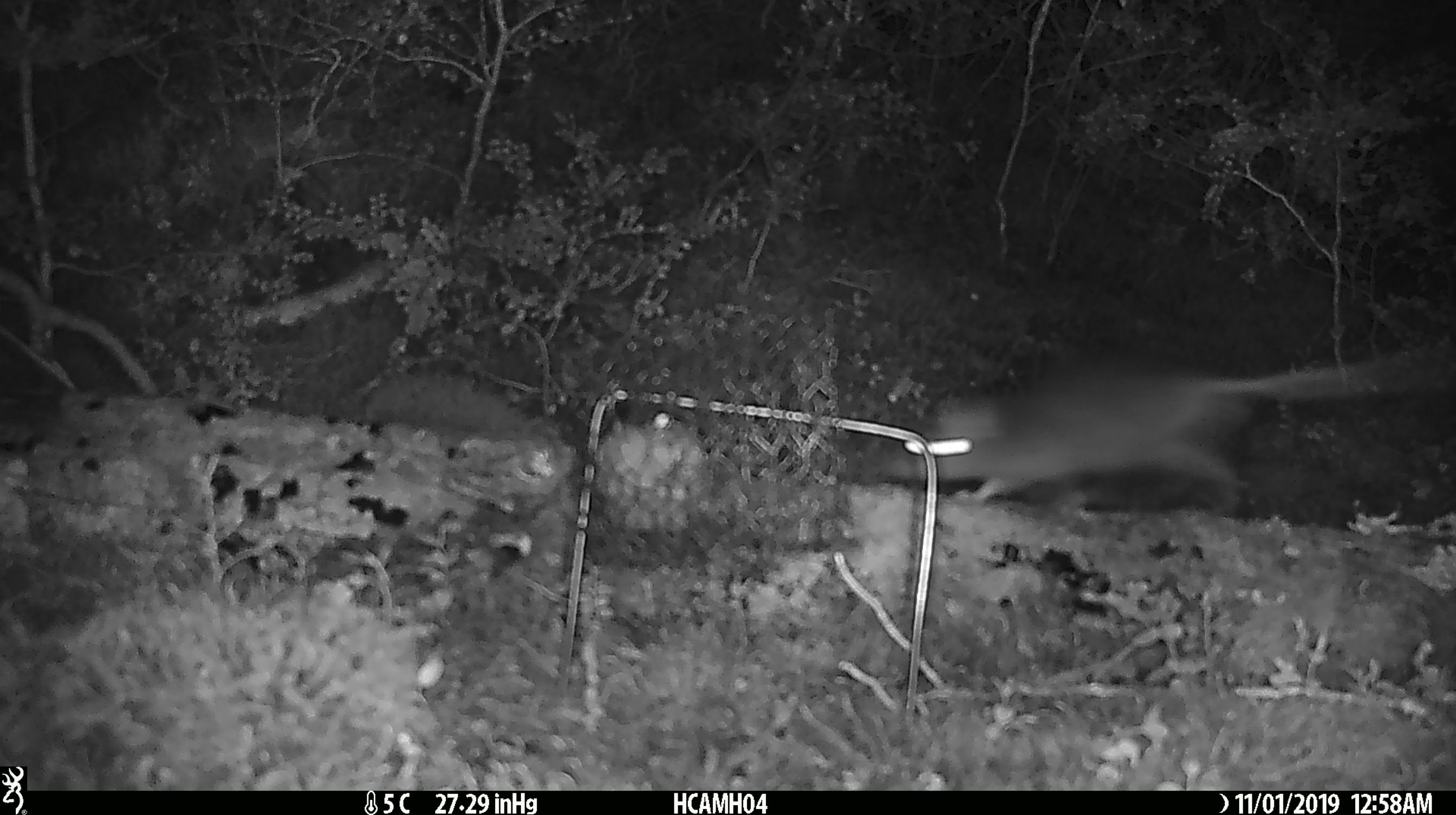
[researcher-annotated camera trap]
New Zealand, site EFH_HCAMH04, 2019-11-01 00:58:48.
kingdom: Animalia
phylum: Chordata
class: Mammalia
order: Rodentia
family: Muridae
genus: Rattus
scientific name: Rattus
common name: rat